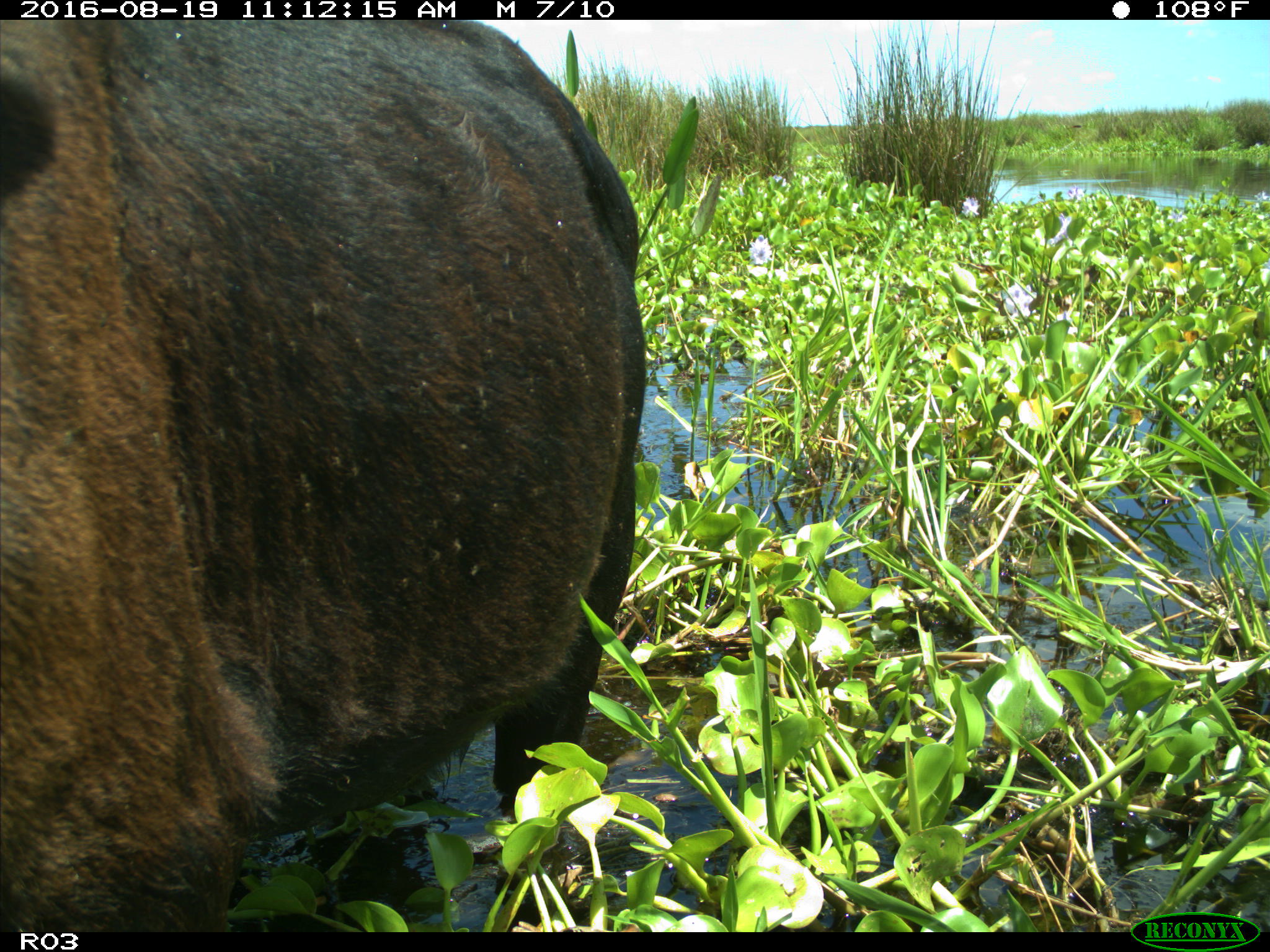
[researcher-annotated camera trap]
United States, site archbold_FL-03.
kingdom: Animalia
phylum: Chordata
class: Mammalia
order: Artiodactyla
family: Bovidae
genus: Bos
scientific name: Bos taurus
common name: domestic cow